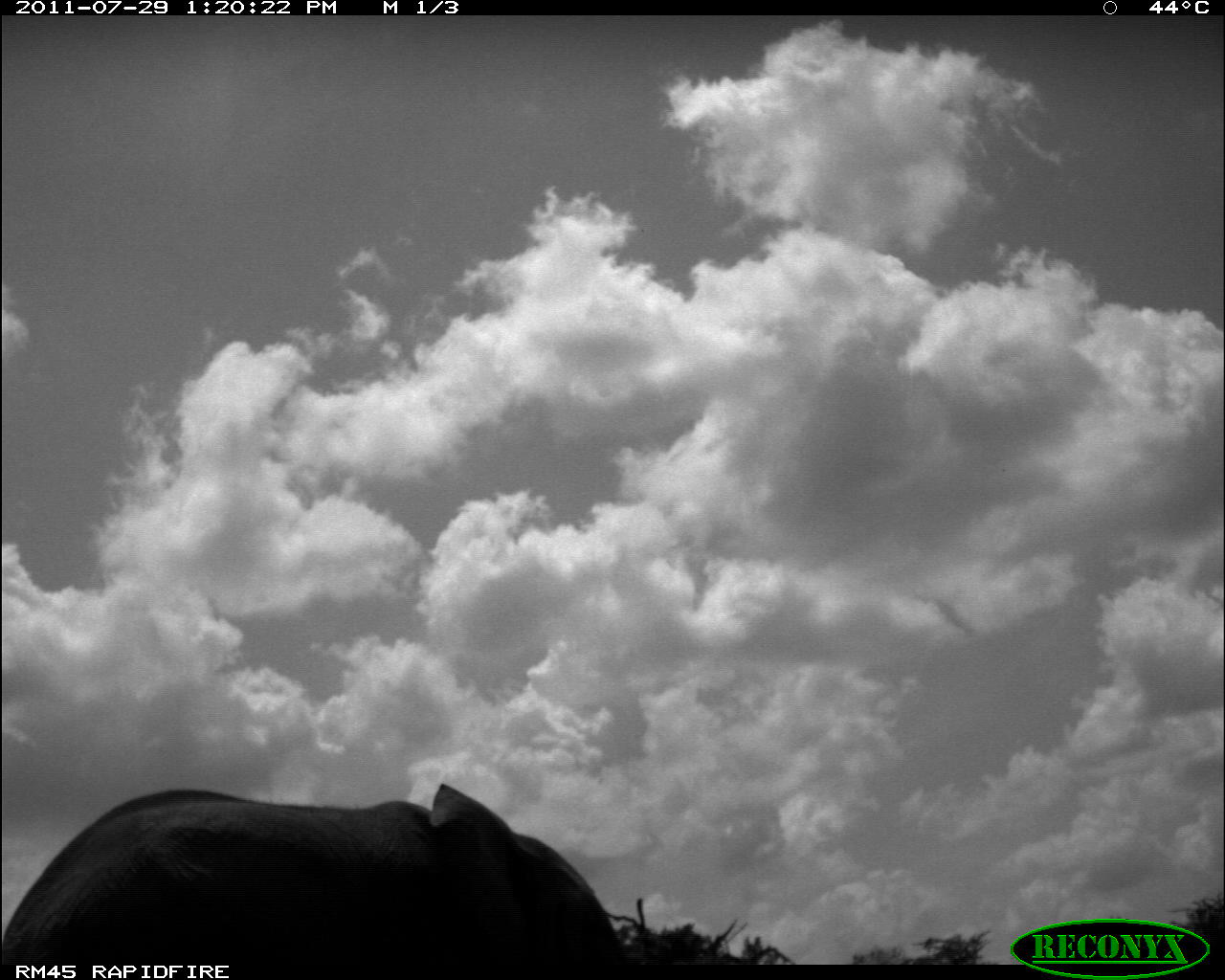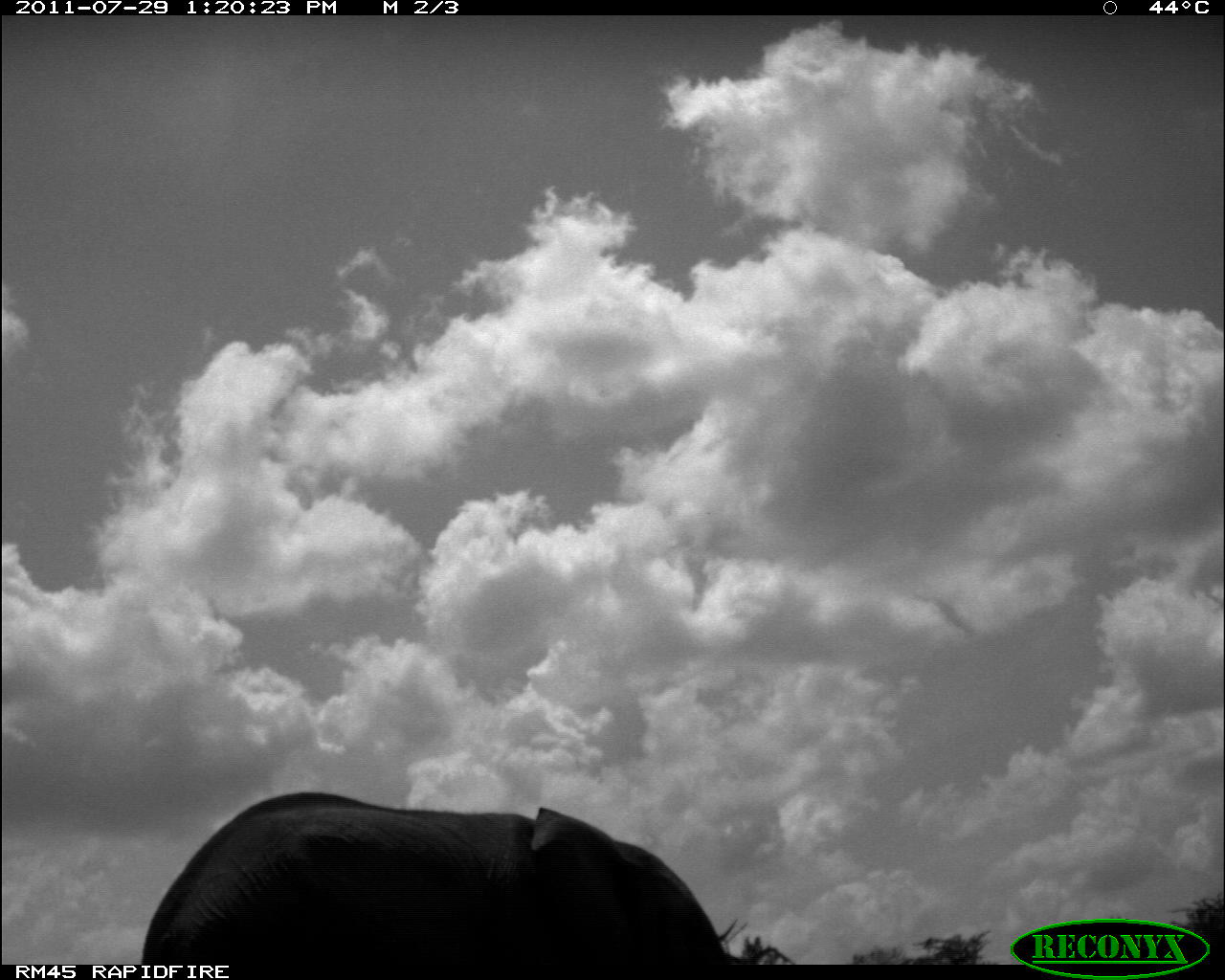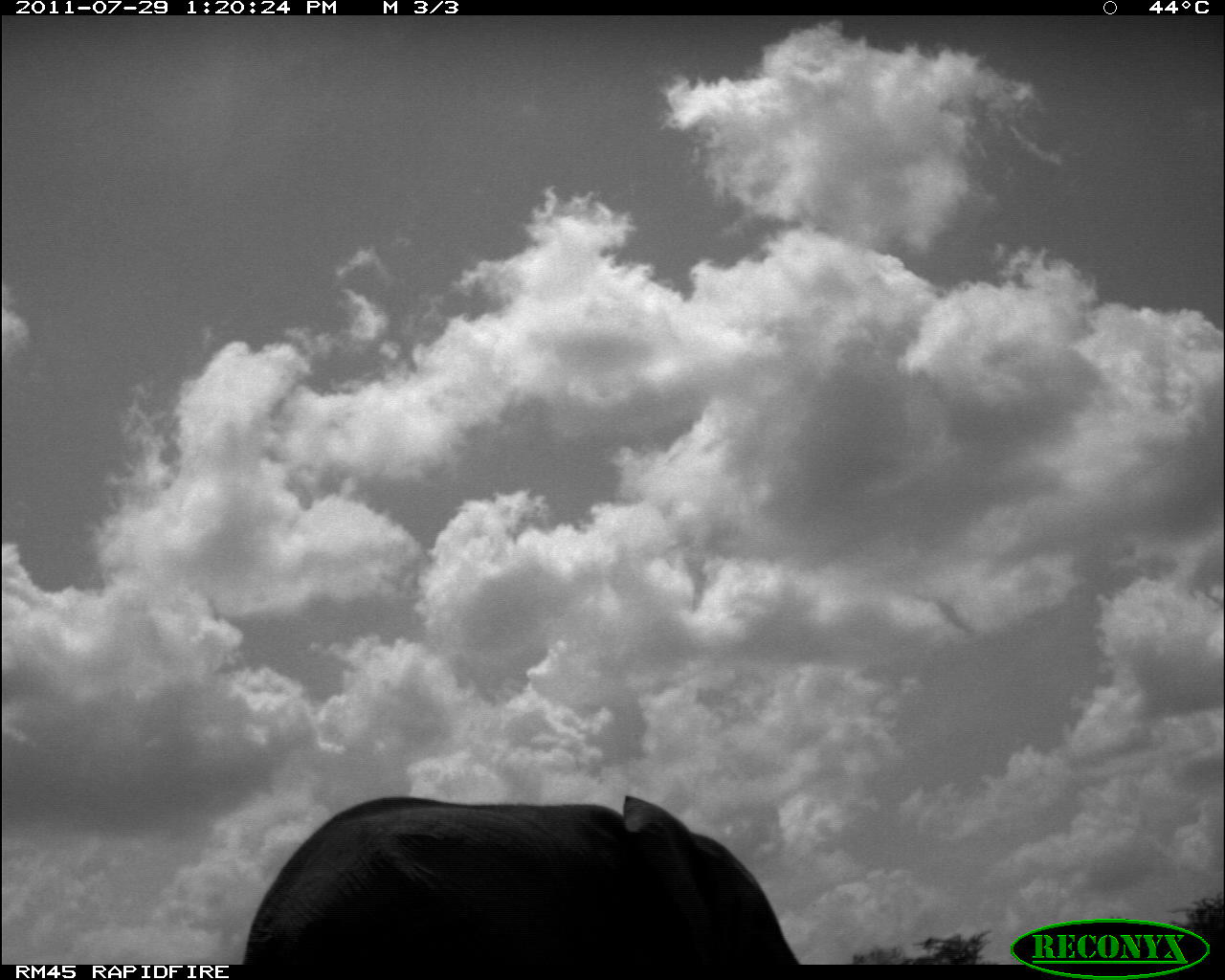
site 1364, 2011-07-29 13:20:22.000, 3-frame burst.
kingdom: Animalia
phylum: Chordata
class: Mammalia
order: Proboscidea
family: Elephantidae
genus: Loxodonta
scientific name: Loxodonta africana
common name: african bush elephant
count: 1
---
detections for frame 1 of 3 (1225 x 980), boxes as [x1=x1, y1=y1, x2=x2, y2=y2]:
loxodonta africana: [x1=0, y1=774, x2=640, y2=959]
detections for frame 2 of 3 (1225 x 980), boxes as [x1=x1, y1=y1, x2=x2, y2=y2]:
loxodonta africana: [x1=131, y1=785, x2=726, y2=960]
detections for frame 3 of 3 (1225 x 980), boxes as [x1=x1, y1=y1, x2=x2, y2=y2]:
loxodonta africana: [x1=236, y1=789, x2=803, y2=963]